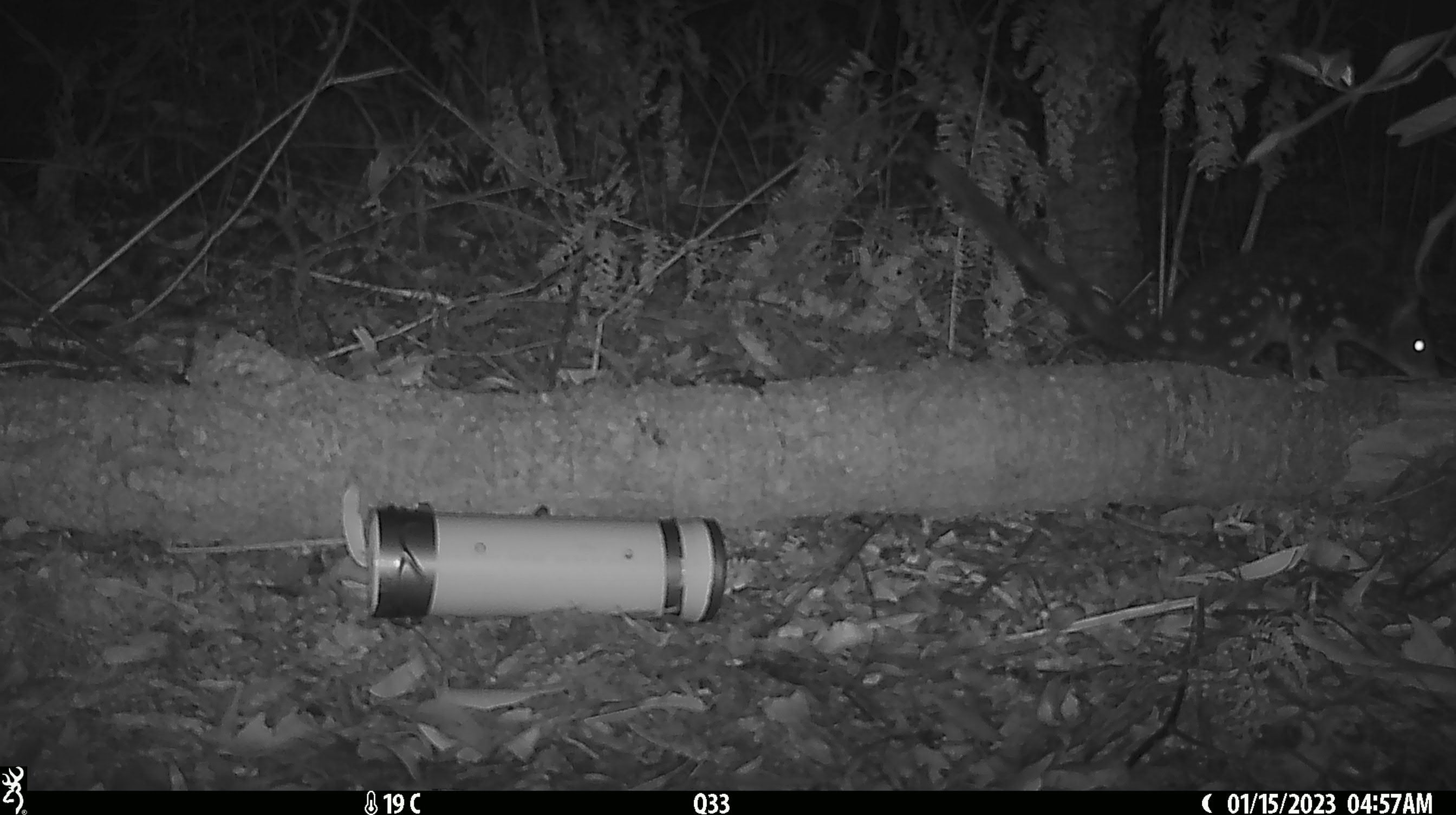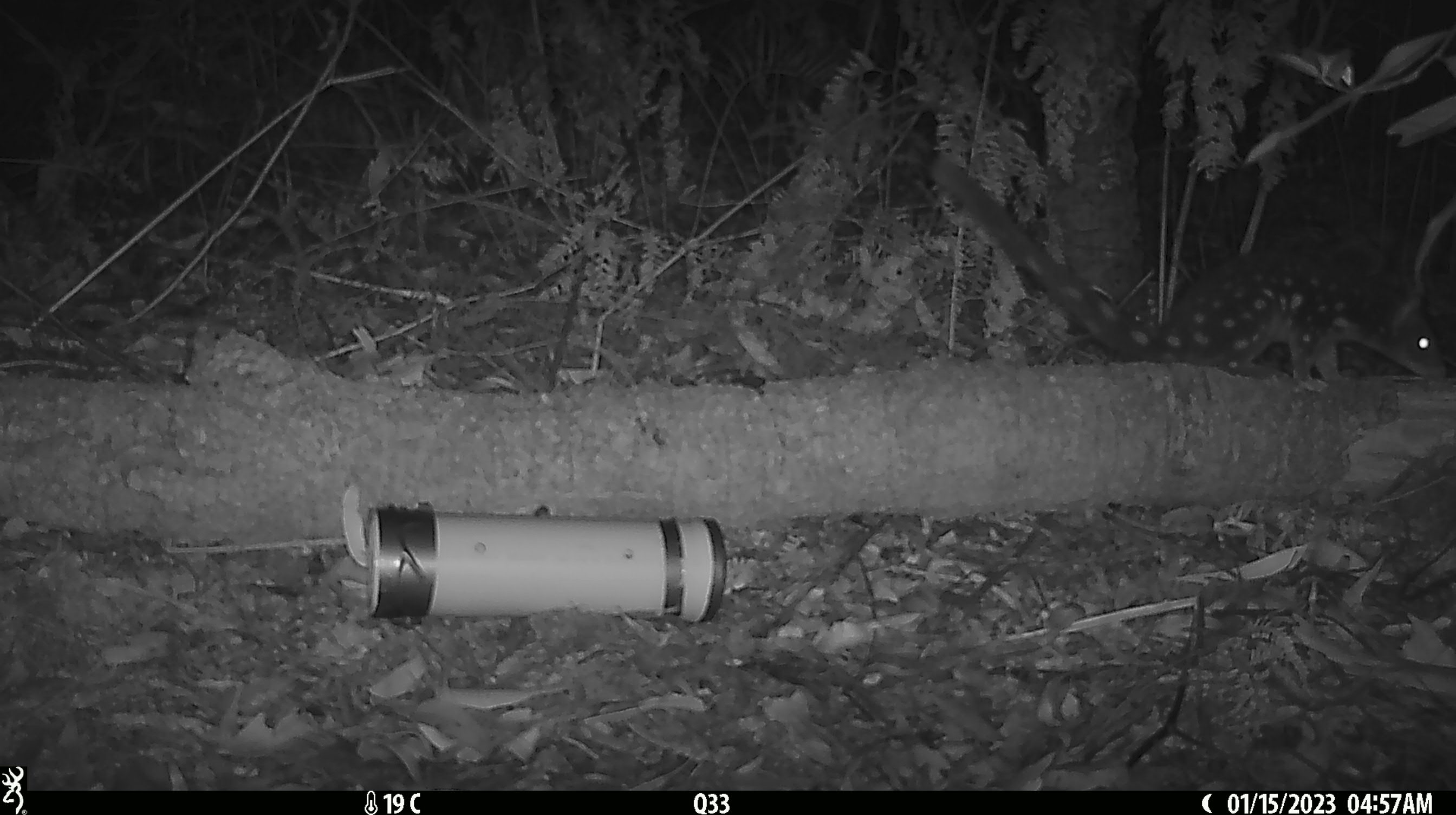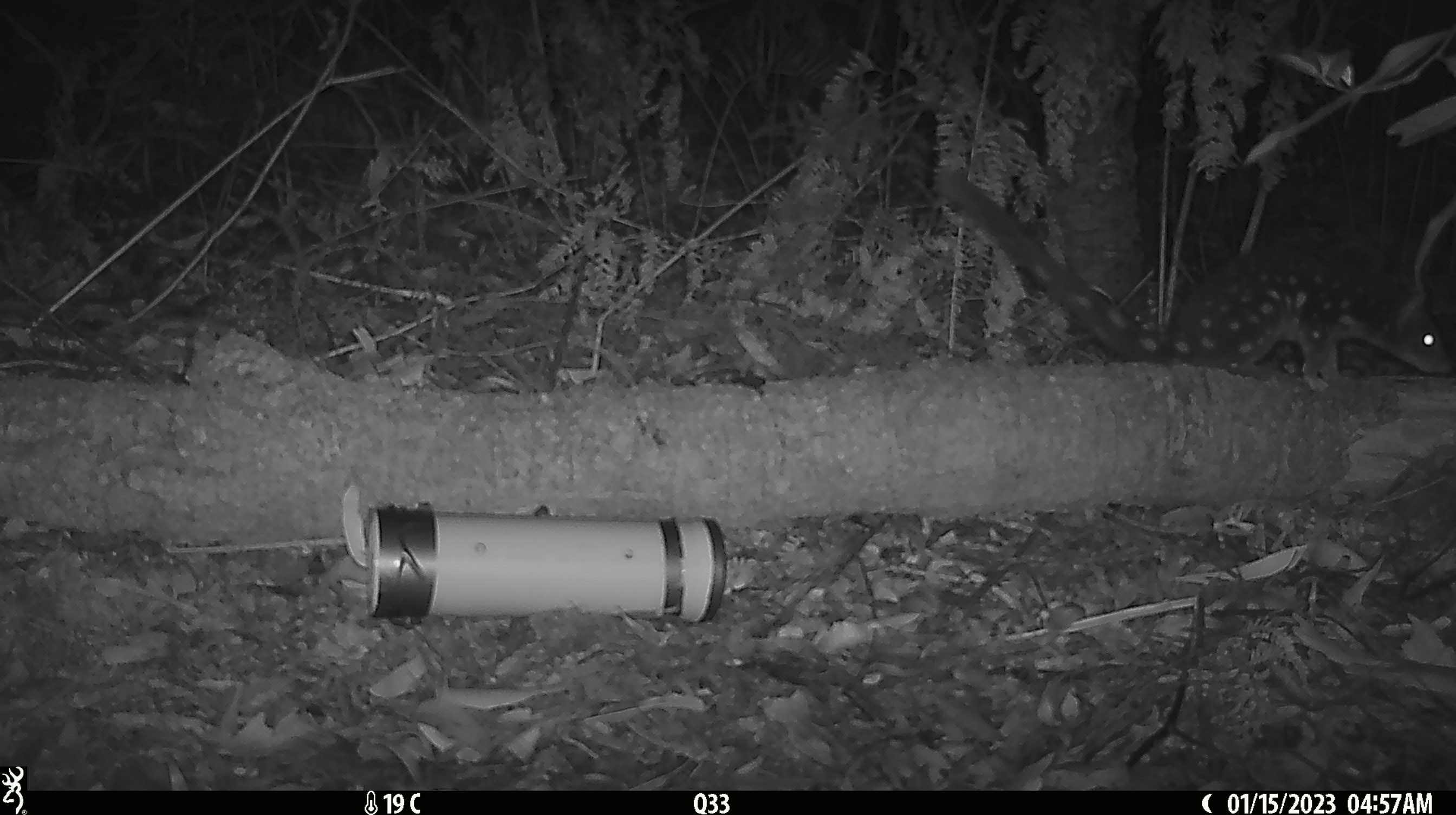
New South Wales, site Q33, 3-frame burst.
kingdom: Animalia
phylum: Chordata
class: Mammalia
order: Dasyuromorphia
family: Dasyuridae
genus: Dasyurus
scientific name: Dasyurus maculatus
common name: spotted-tailed quoll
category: quoll